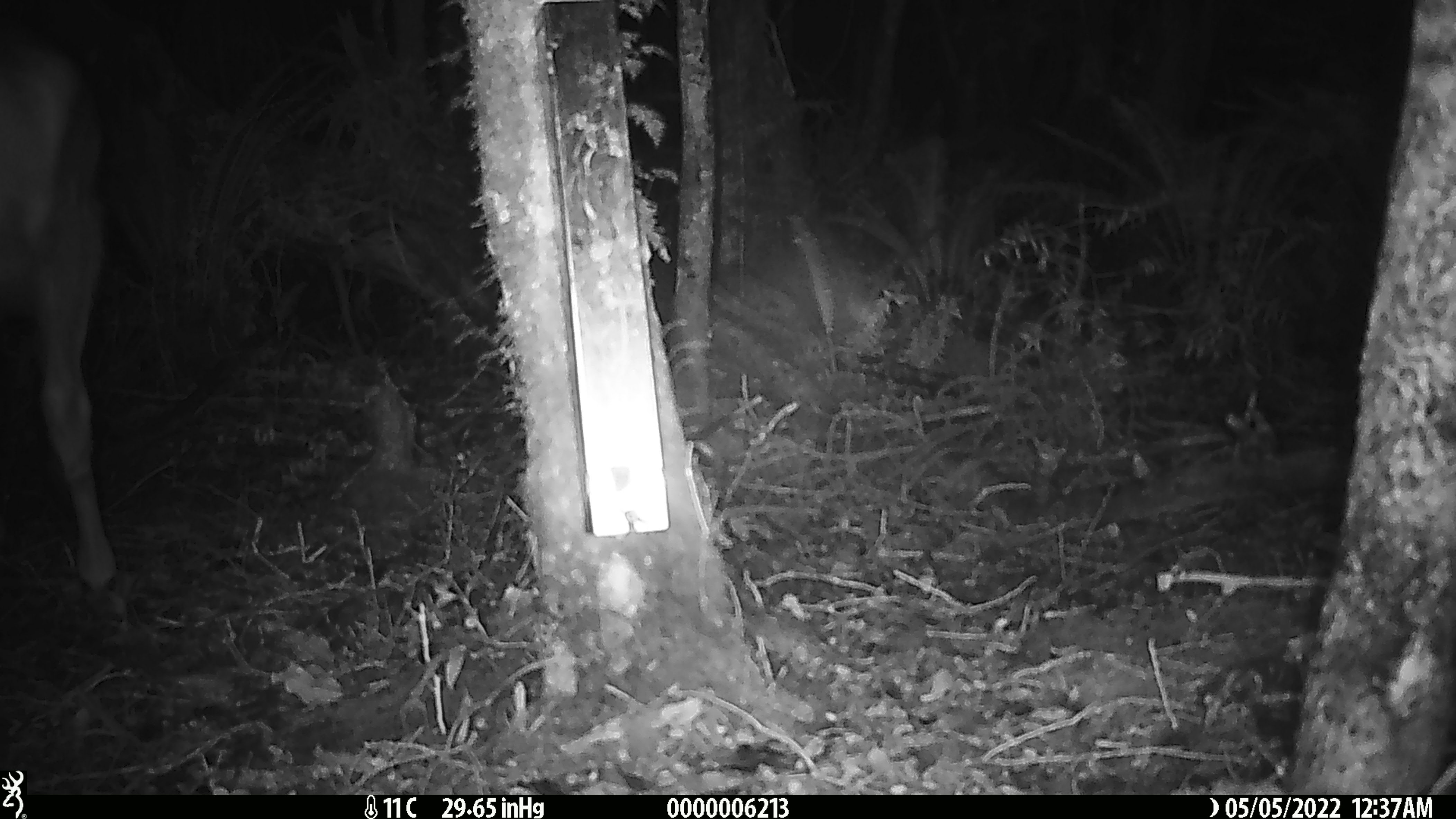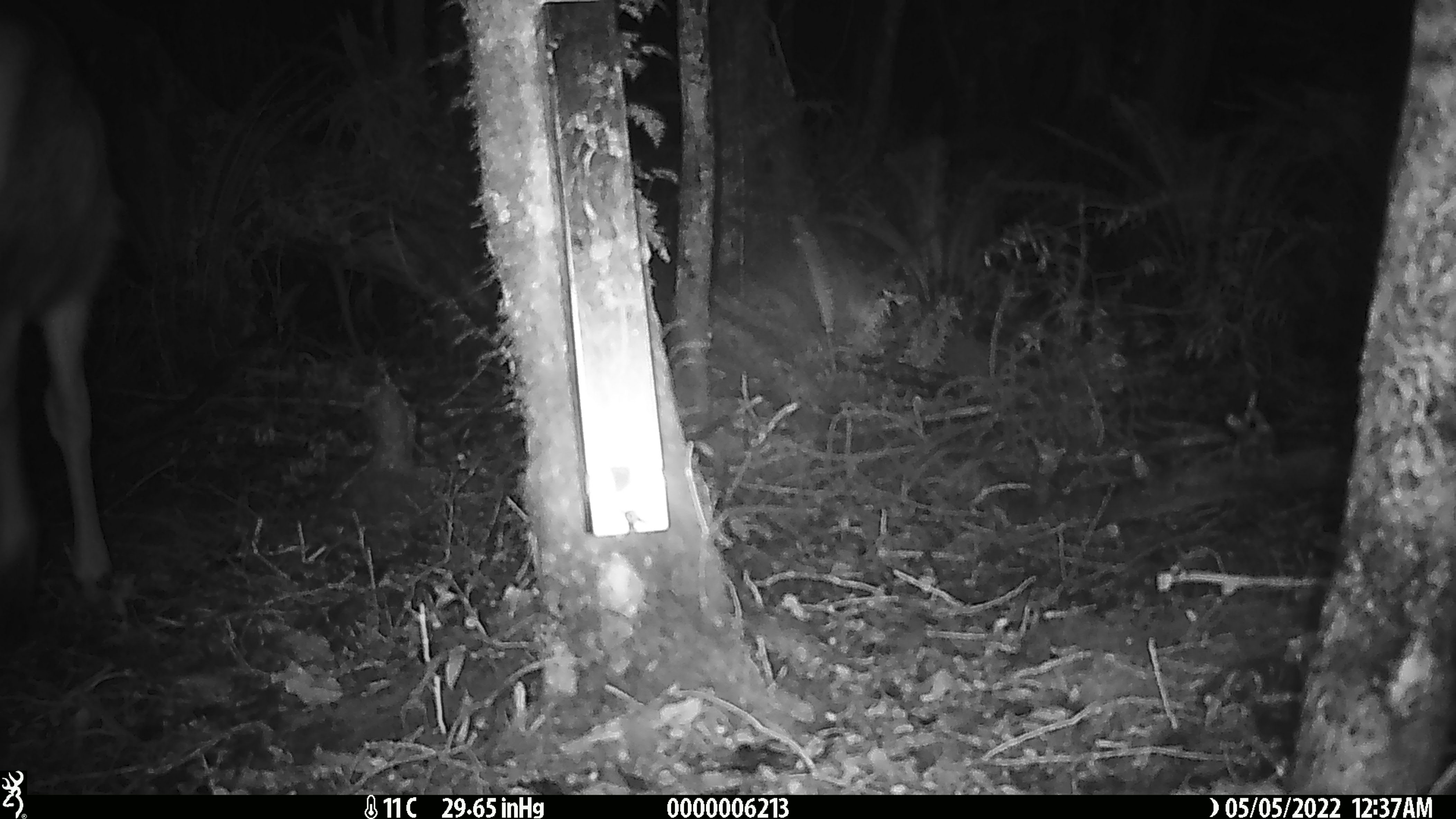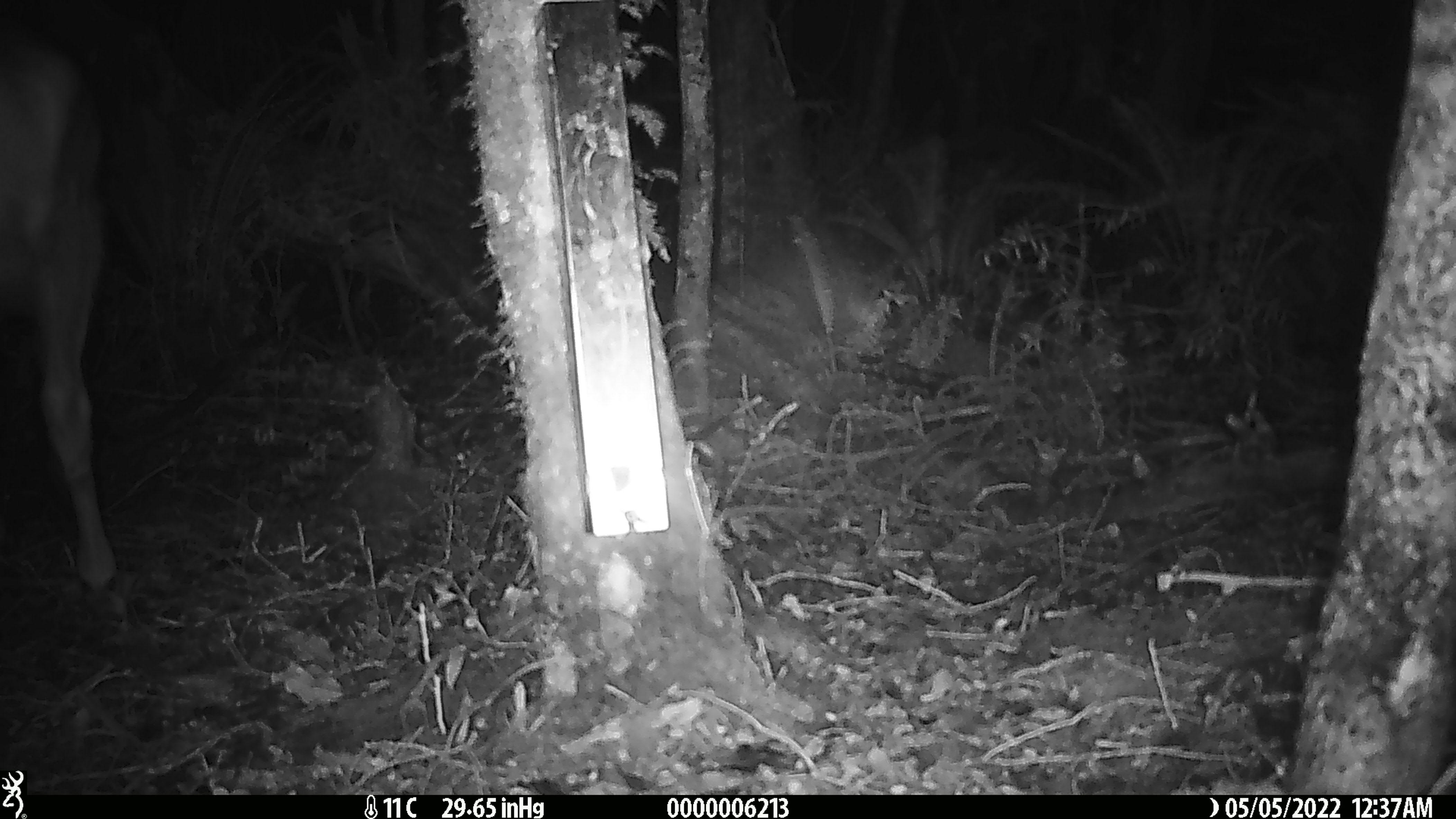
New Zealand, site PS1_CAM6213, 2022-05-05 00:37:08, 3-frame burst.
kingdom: Animalia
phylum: Chordata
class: Mammalia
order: Artiodactyla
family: Cervidae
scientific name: Cervidae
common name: deer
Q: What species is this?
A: Deer (Cervidae).